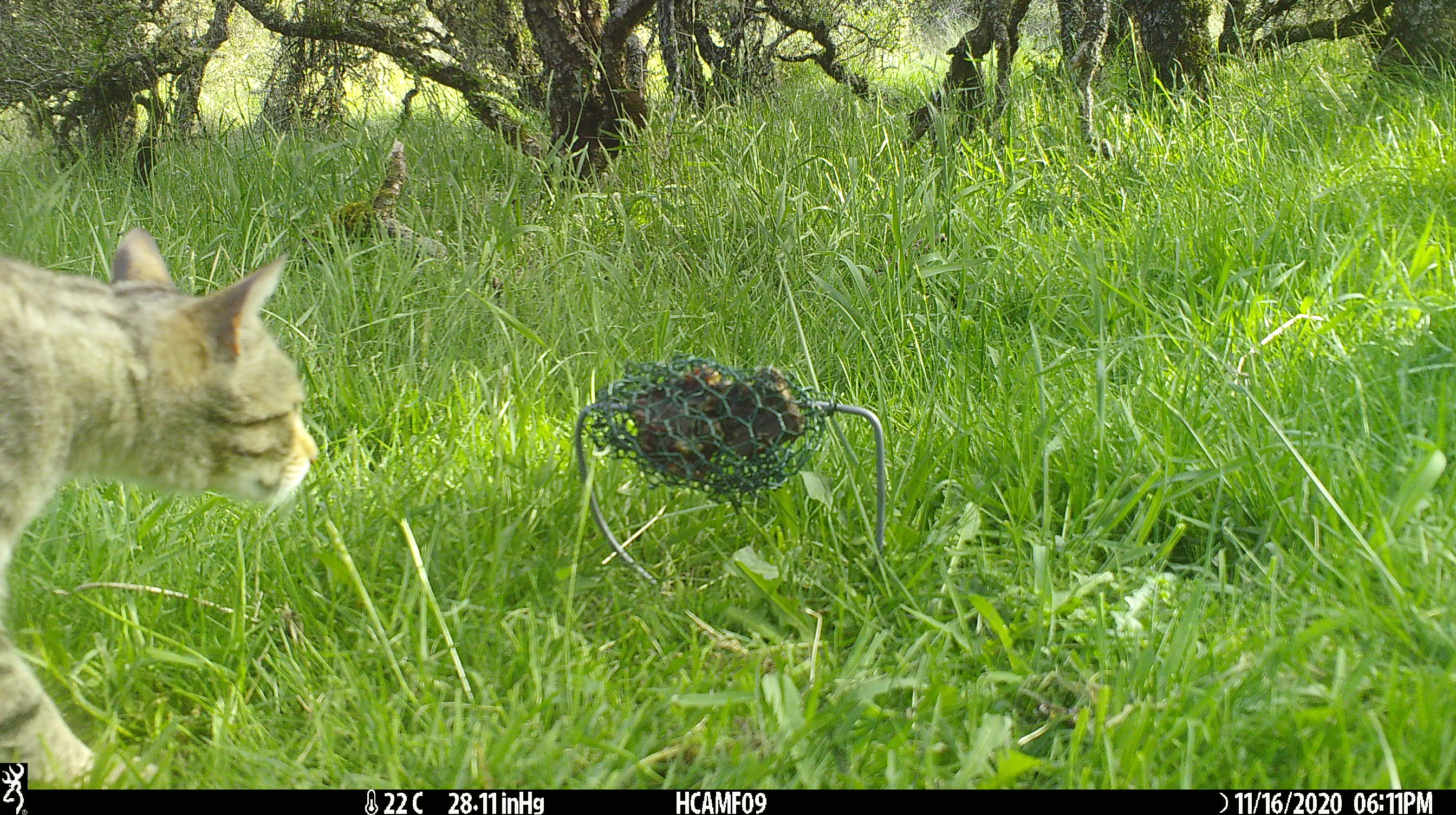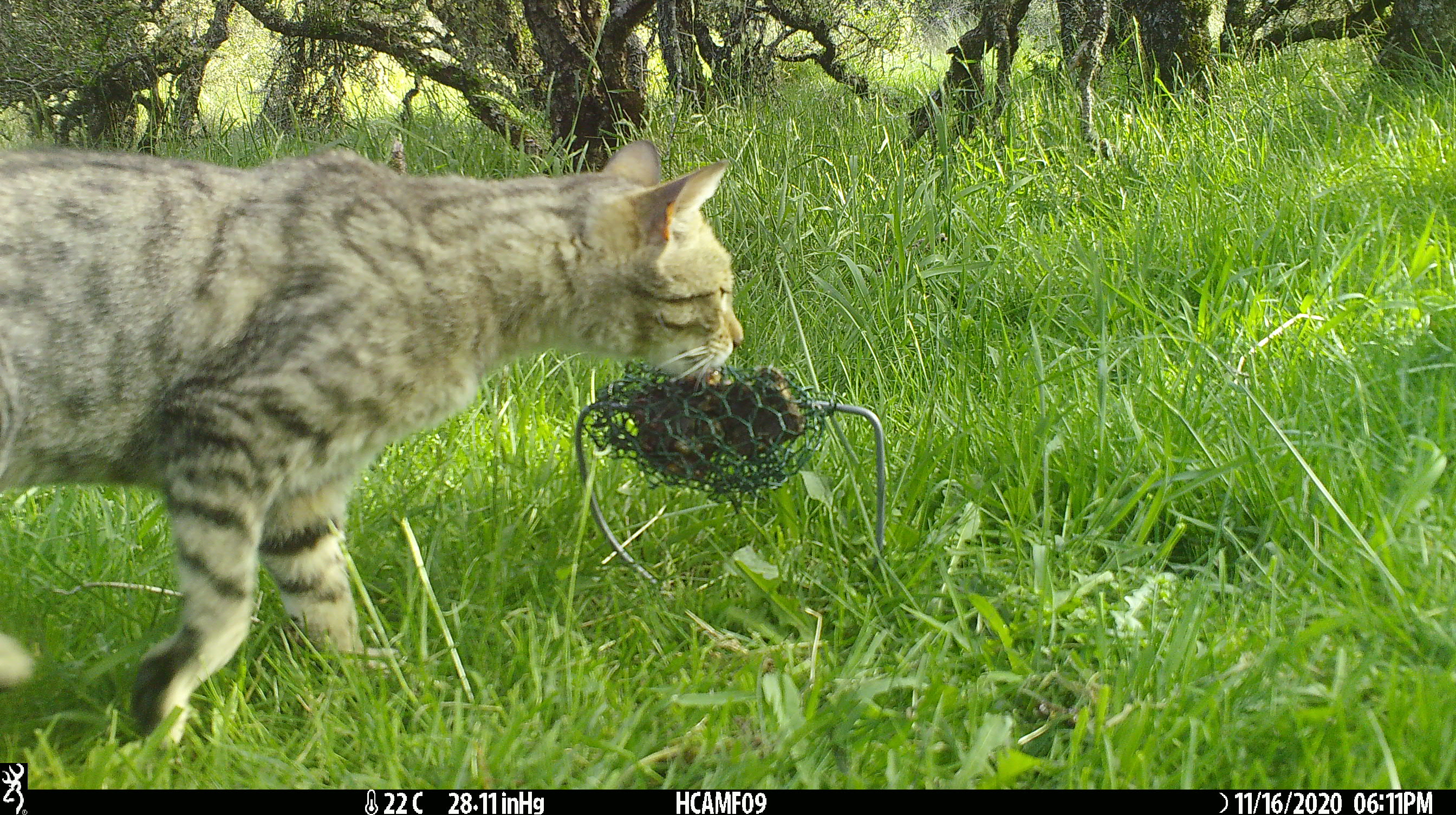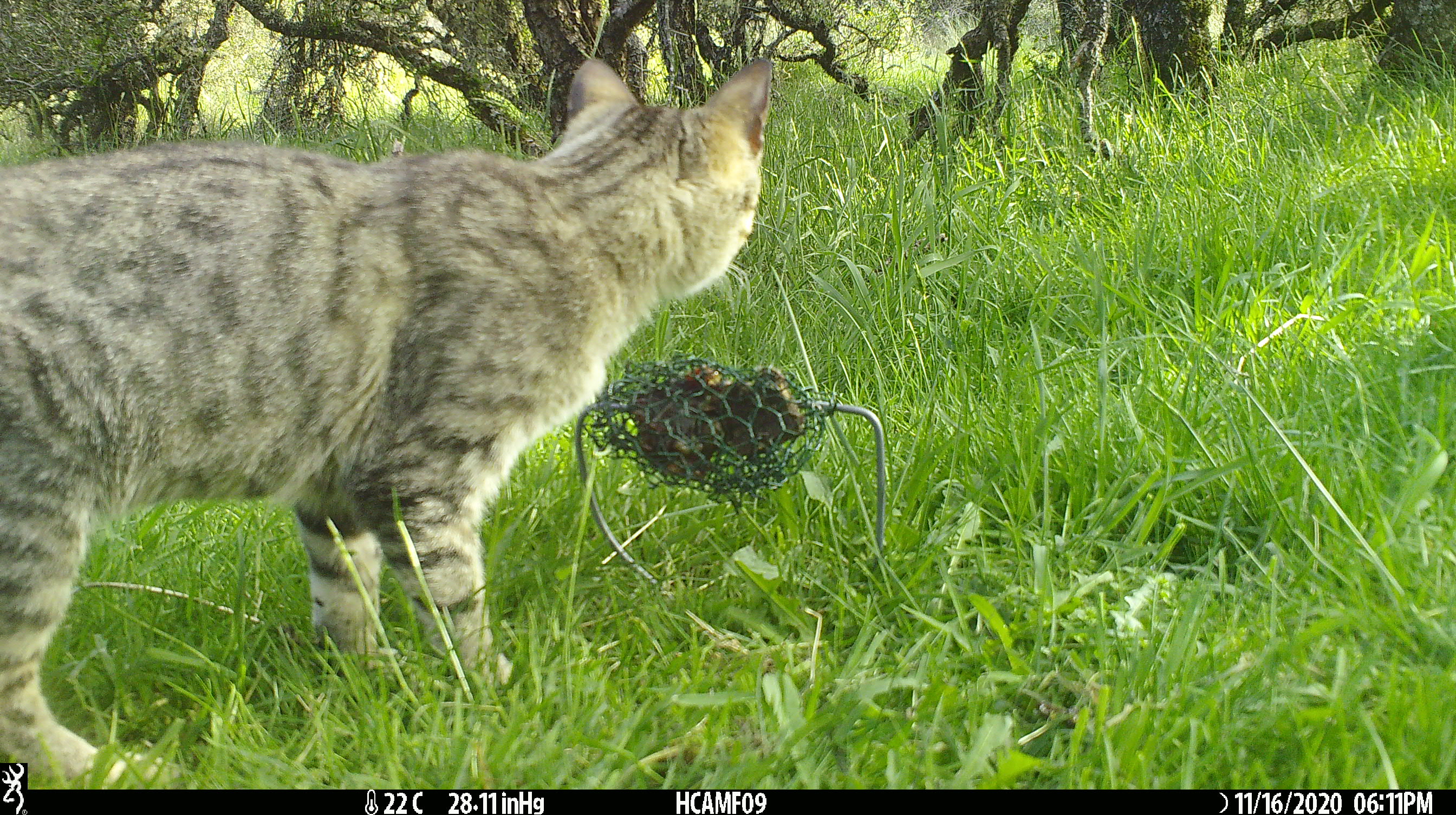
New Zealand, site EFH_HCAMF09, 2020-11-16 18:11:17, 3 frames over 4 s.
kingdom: Animalia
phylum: Chordata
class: Mammalia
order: Carnivora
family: Felidae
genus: Felis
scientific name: Felis catus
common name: domestic cat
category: cat